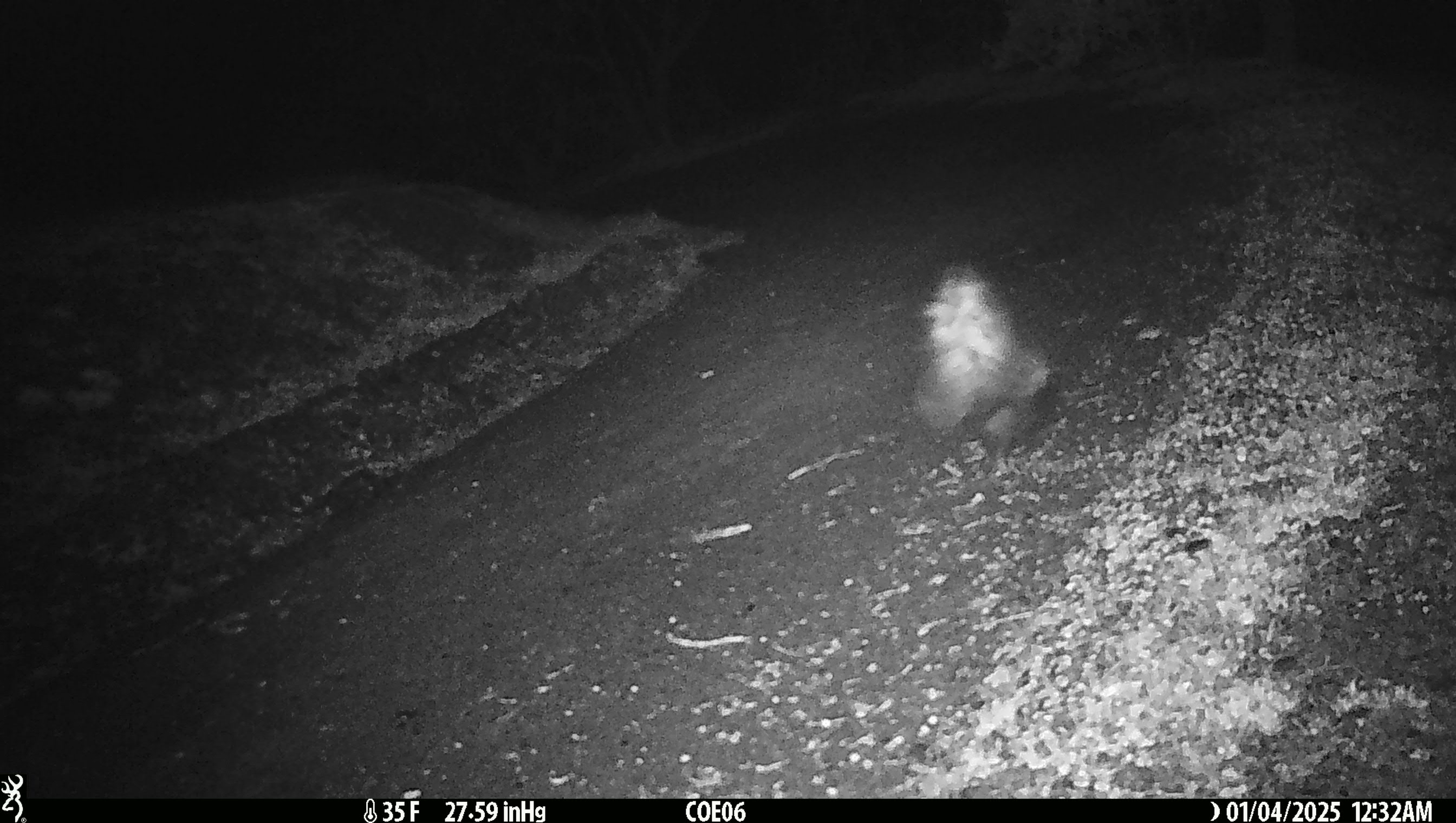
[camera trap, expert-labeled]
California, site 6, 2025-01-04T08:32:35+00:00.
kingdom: Animalia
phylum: Chordata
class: Mammalia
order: Carnivora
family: Mephitidae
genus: Mephitis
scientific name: Mephitis mephitis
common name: striped skunk